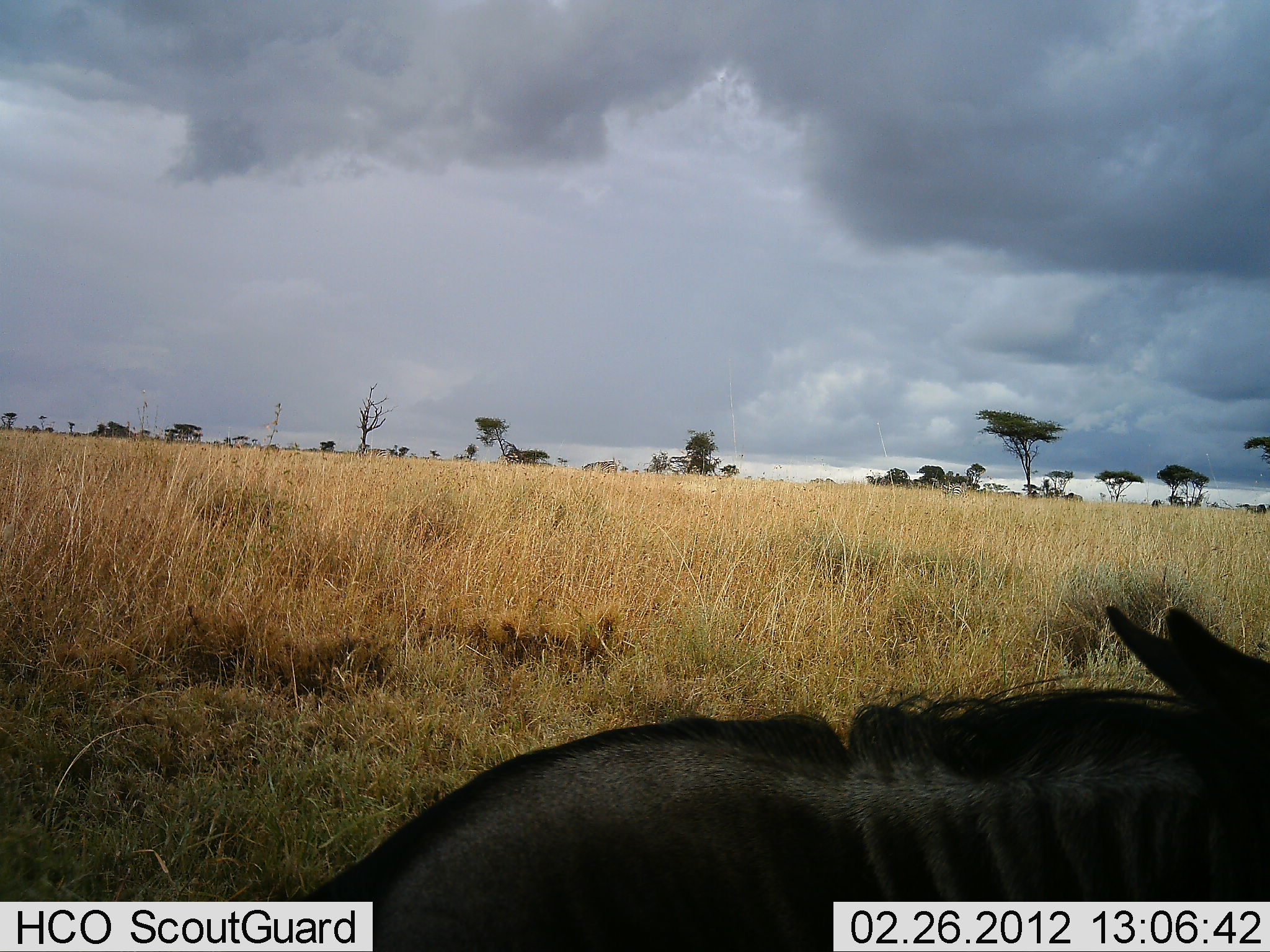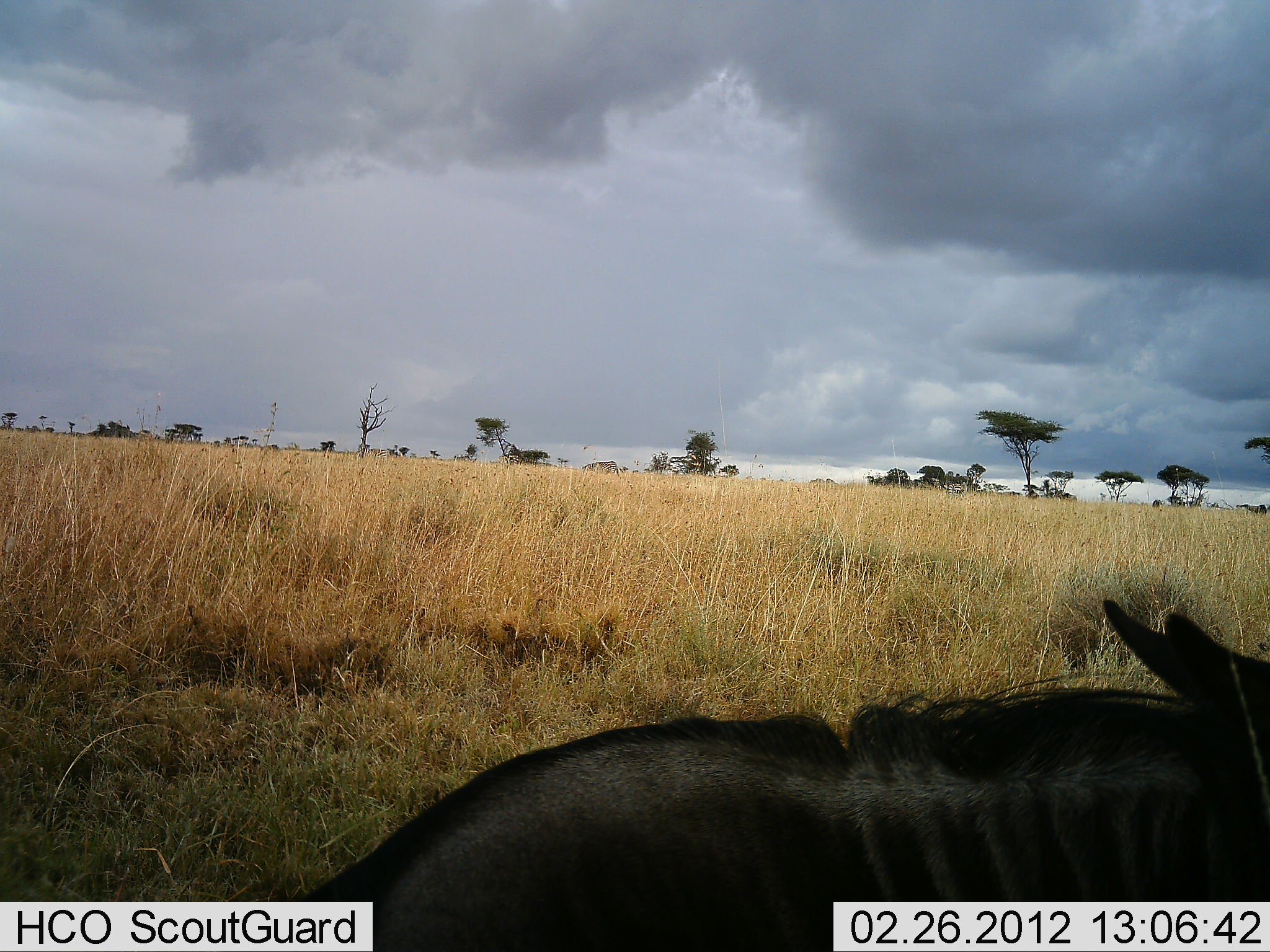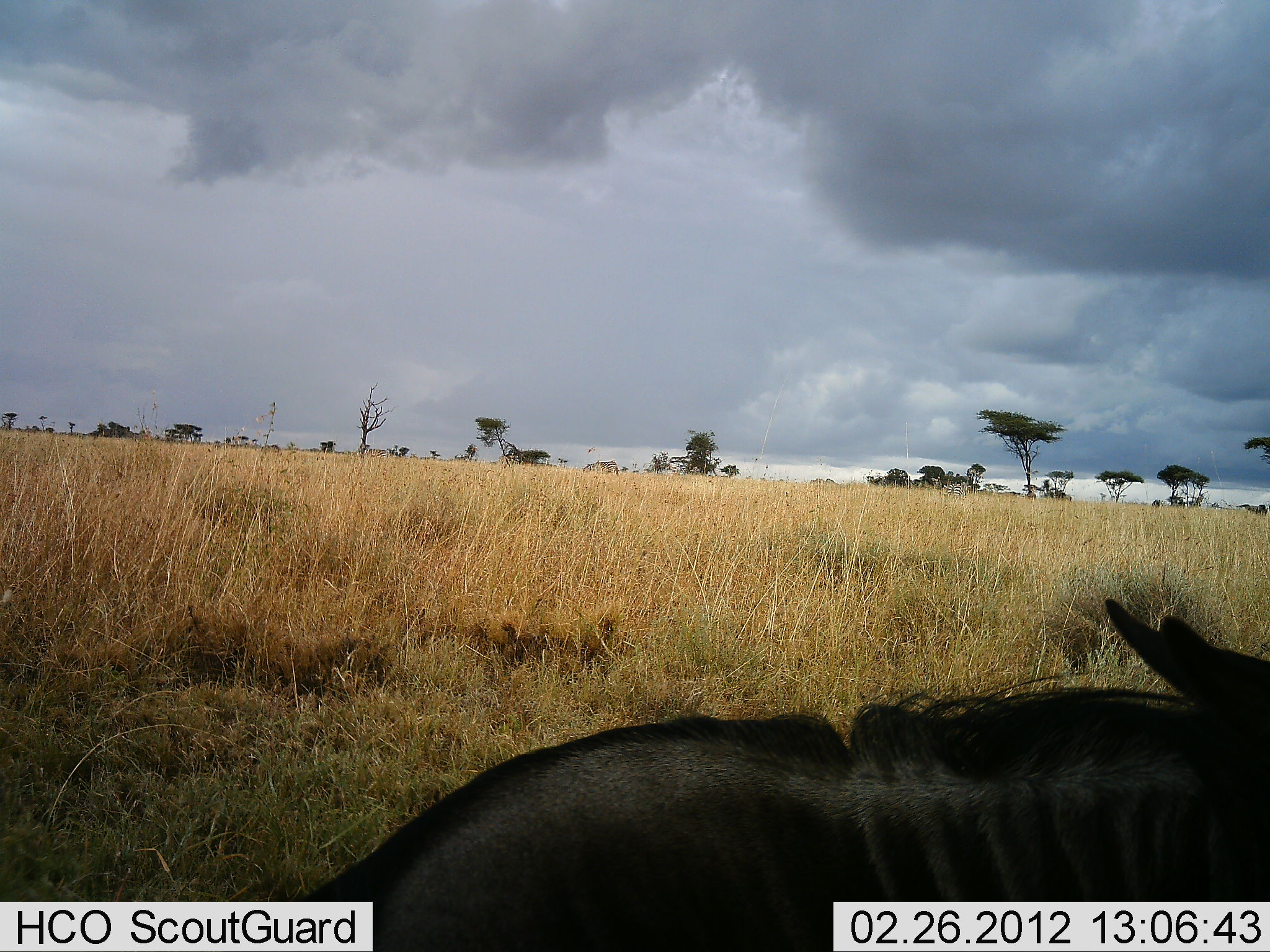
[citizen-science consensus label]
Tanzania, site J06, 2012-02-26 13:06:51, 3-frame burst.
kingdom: Animalia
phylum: Chordata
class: Mammalia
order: Artiodactyla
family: Bovidae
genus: Connochaetes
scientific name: Connochaetes taurinus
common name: blue wildebeest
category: wildebeest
Wildebeest (blue wildebeest) (Connochaetes taurinus), count 1. Behavior (volunteer vote fractions): standing 24%, resting 71%, moving 12%, interacting 0%. Young present (vote fraction): 0%. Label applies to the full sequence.